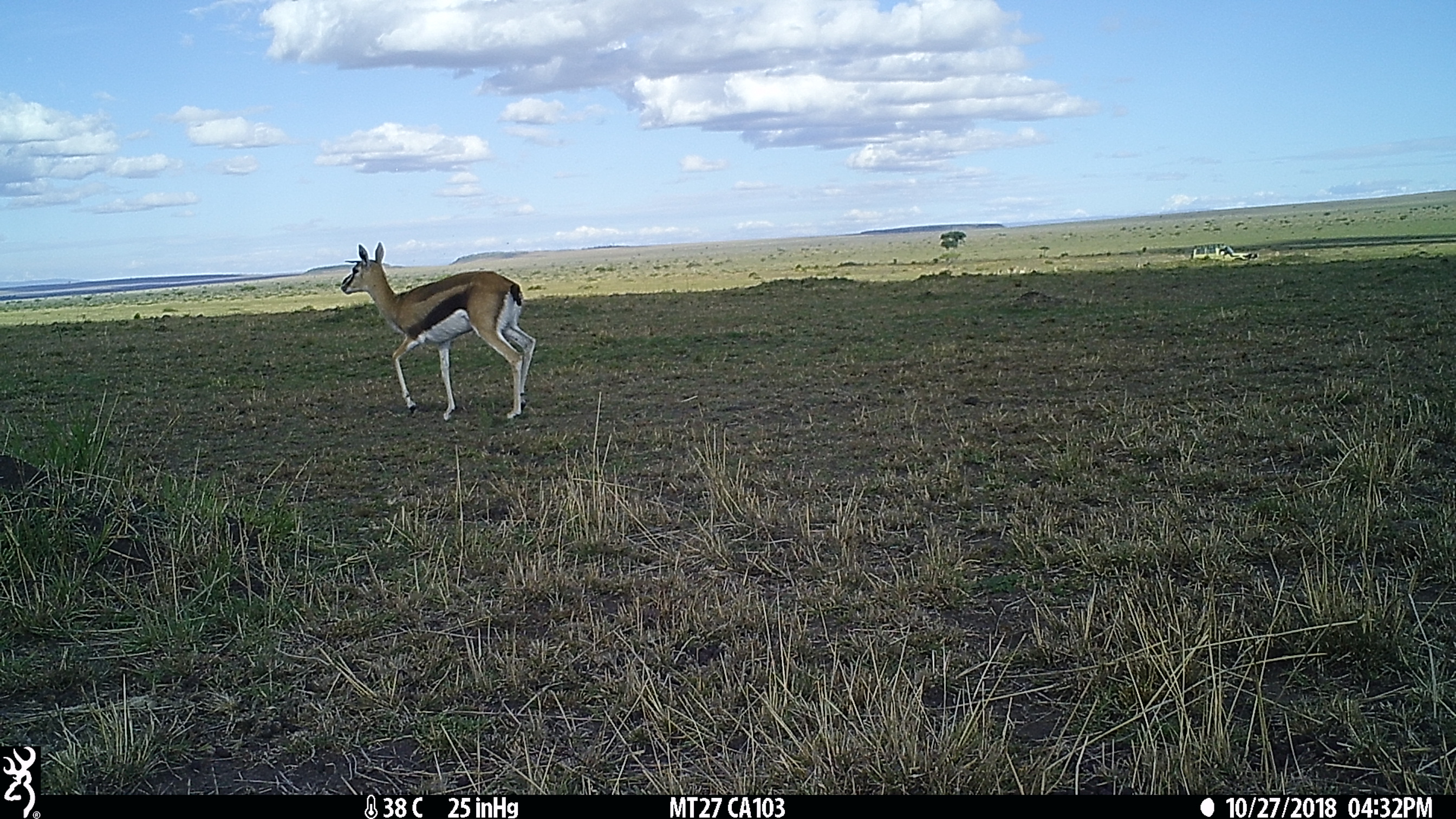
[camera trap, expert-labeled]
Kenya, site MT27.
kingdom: Animalia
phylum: Chordata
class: Mammalia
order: Artiodactyla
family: Bovidae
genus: Eudorcas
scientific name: Eudorcas thomsonii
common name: thomon's gazelle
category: gazelle thomsons